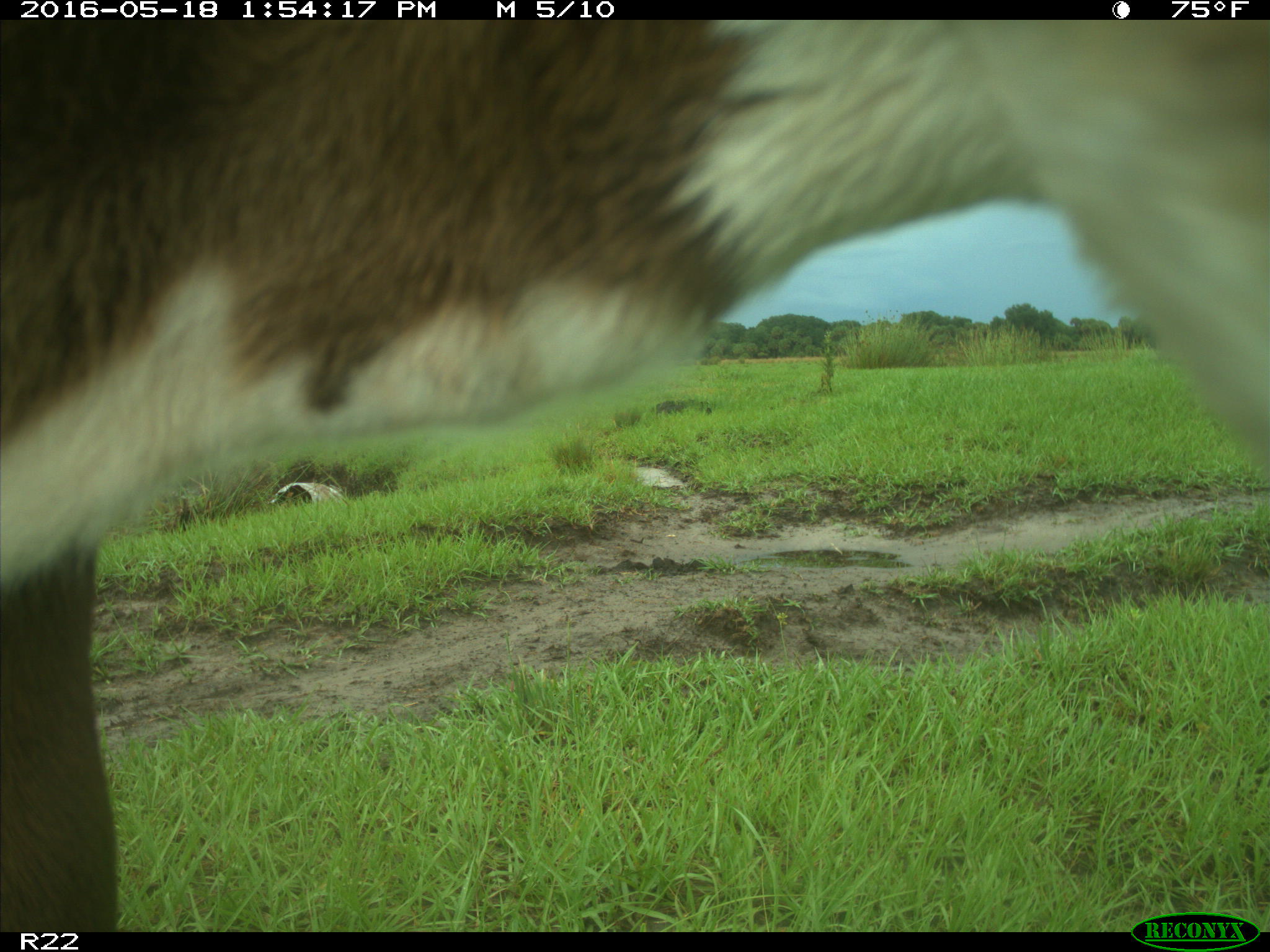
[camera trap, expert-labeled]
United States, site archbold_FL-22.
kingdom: Animalia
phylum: Chordata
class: Mammalia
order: Artiodactyla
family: Bovidae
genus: Bos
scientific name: Bos taurus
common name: domestic cow